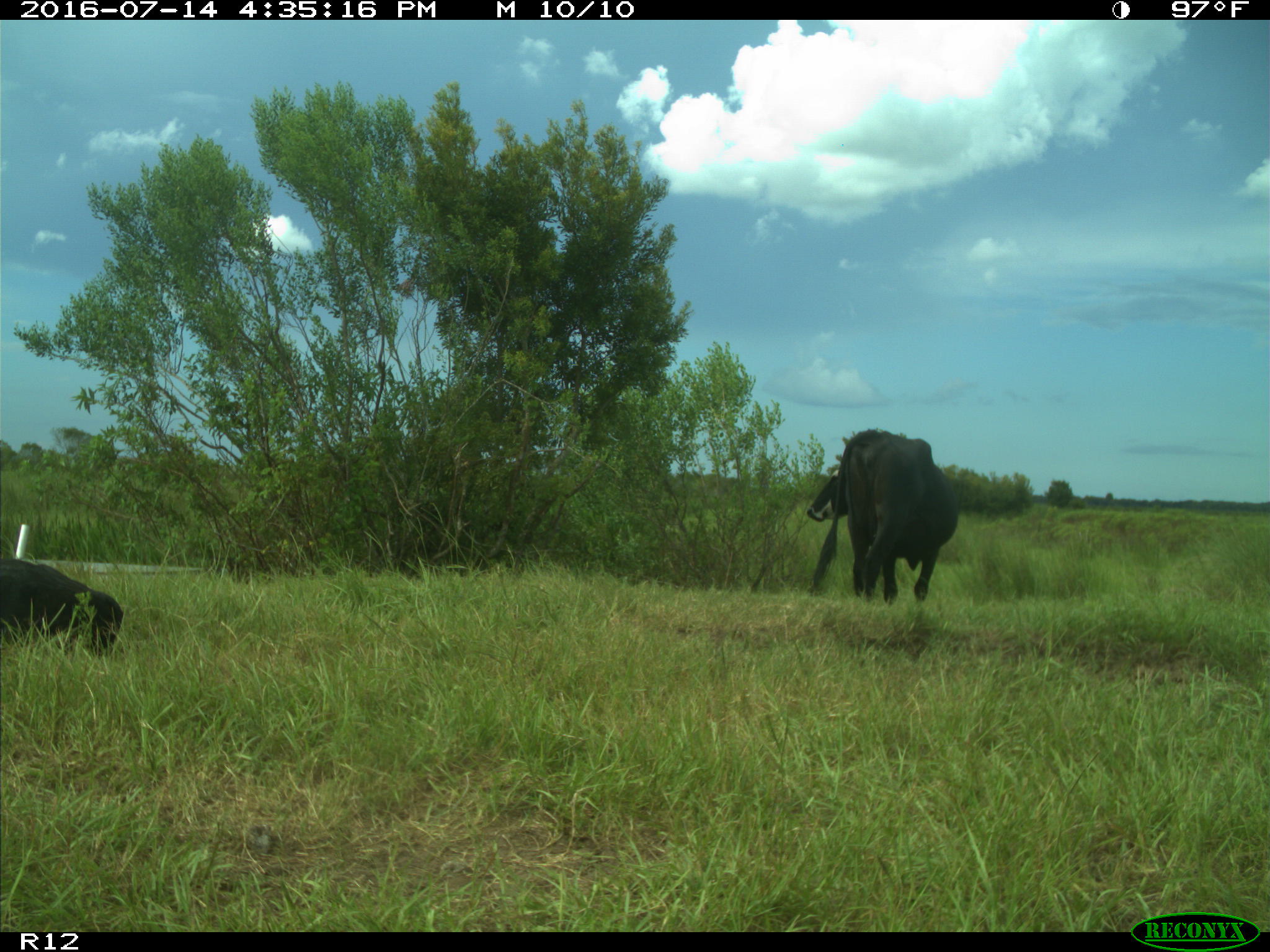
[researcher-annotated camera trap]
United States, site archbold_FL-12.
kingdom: Animalia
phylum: Chordata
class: Mammalia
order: Artiodactyla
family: Bovidae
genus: Bos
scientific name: Bos taurus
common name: domestic cow